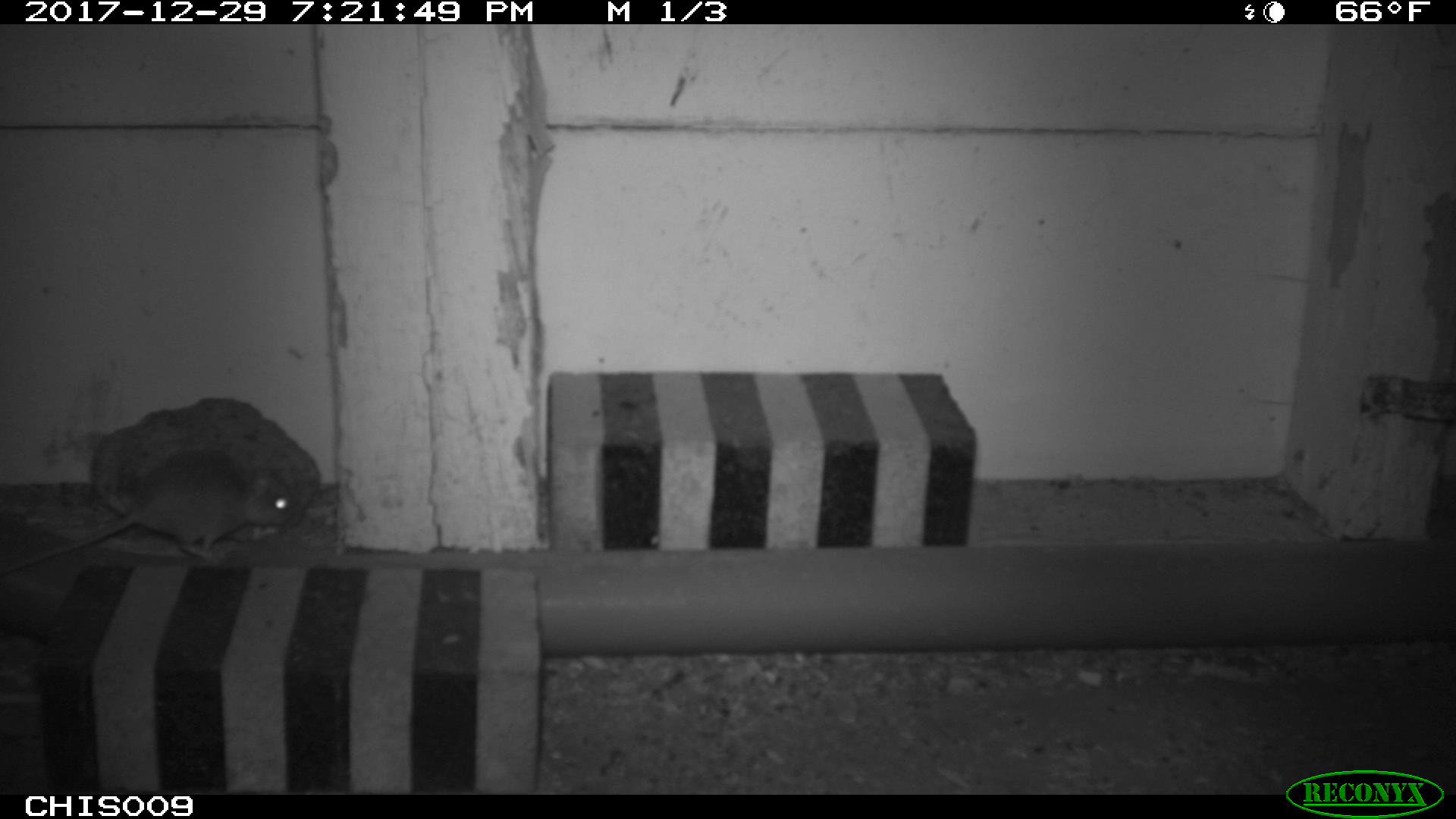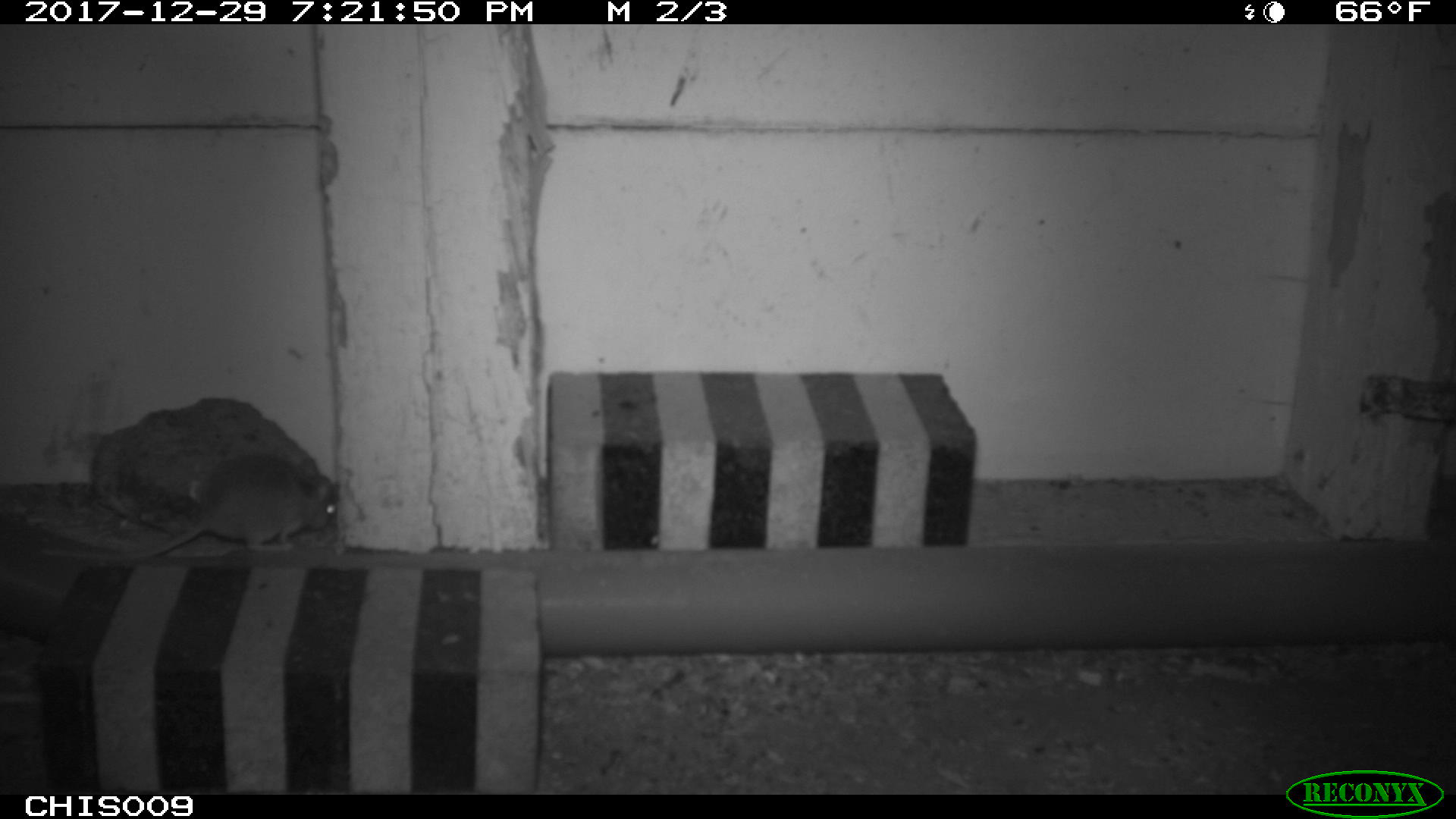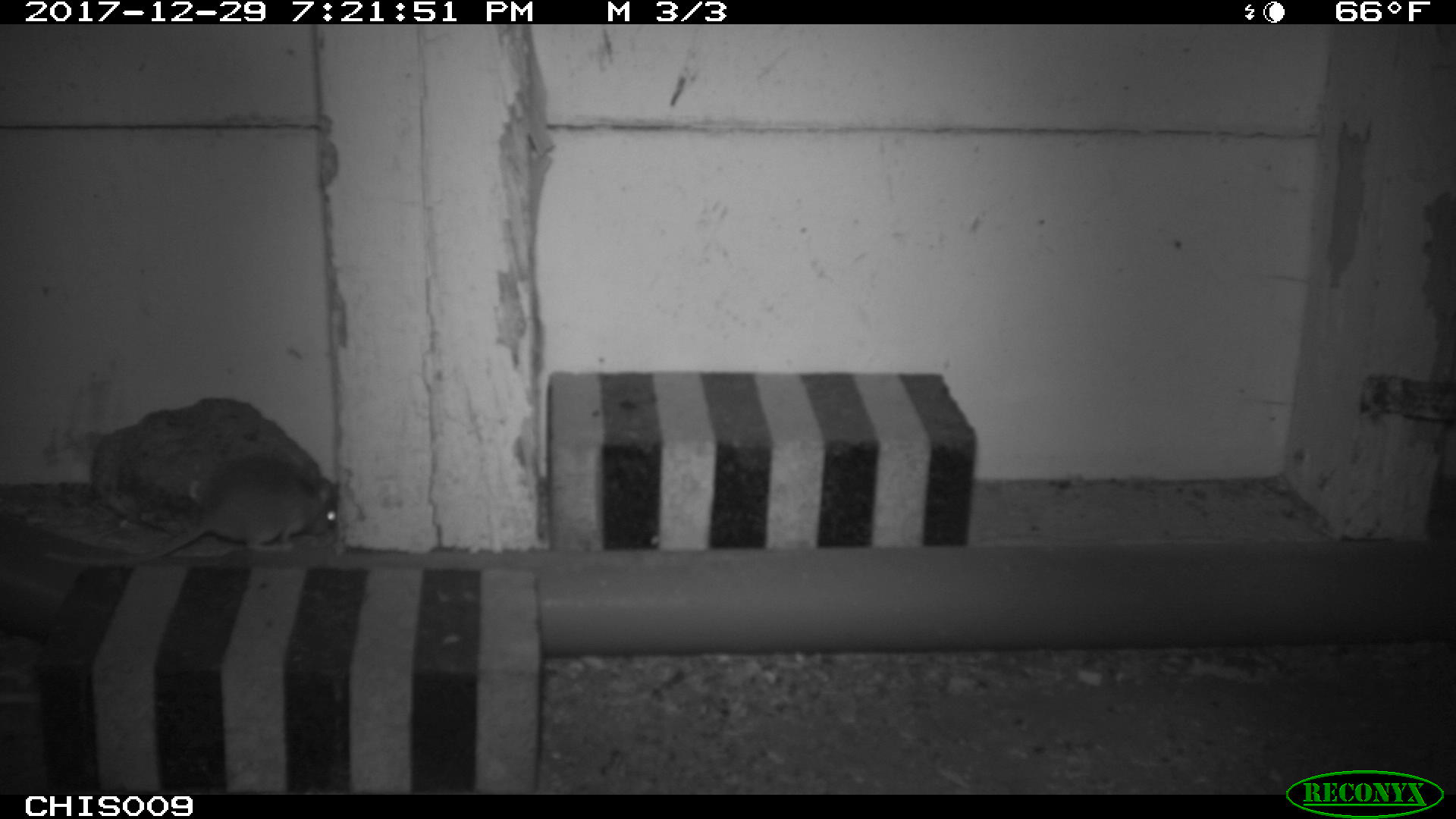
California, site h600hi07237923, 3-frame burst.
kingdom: Animalia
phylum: Chordata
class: Mammalia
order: Rodentia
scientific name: Rodentia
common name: rodent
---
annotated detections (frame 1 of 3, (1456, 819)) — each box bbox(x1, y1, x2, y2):
rodent: bbox(0, 450, 293, 577)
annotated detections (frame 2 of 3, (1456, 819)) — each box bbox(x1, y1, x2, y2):
rodent: bbox(36, 451, 338, 563)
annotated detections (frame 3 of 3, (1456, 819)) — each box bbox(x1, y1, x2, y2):
rodent: bbox(45, 456, 336, 566)